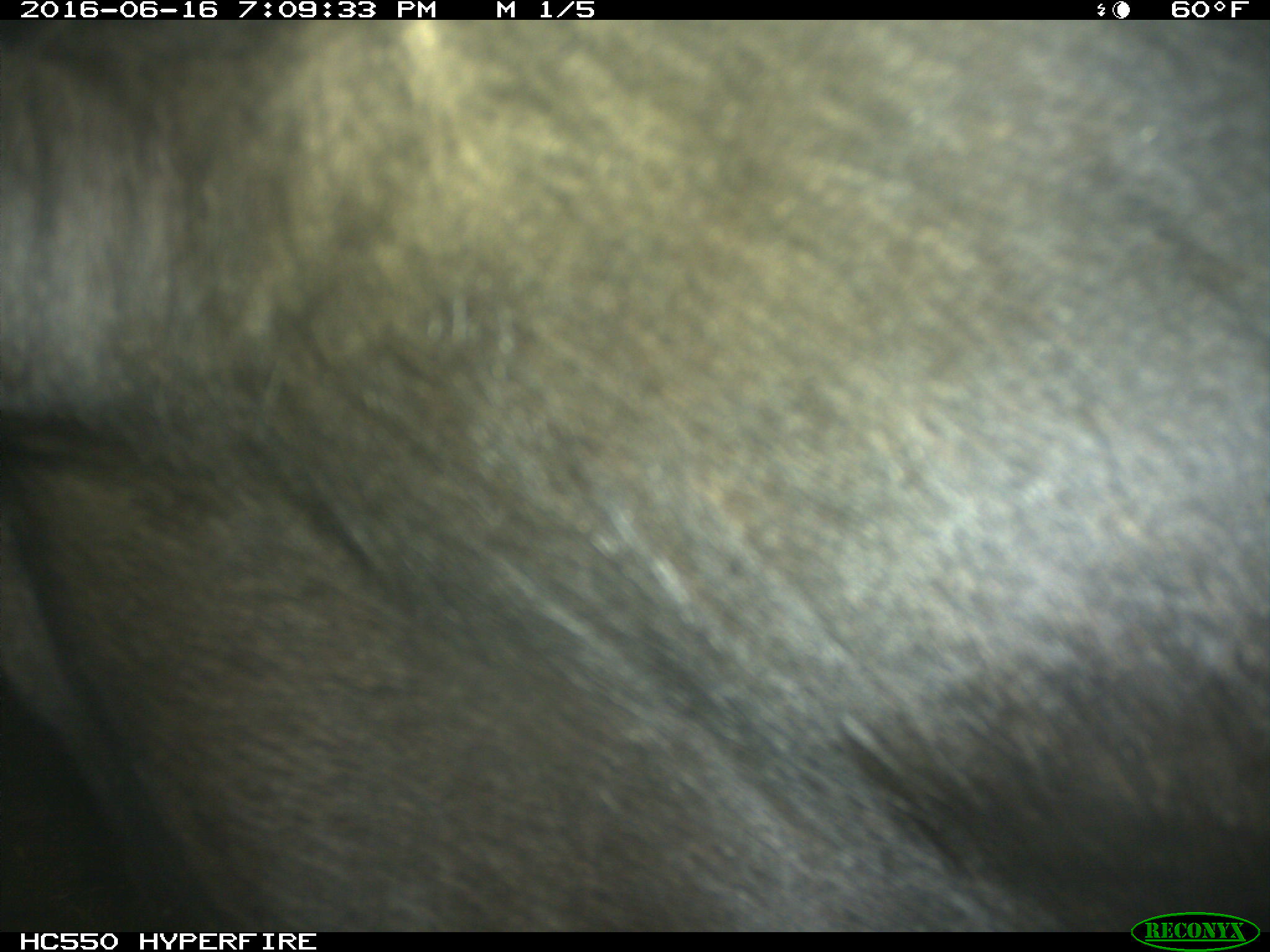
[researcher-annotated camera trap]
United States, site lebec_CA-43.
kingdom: Animalia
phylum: Chordata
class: Mammalia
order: Artiodactyla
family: Bovidae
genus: Bos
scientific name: Bos taurus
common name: domestic cow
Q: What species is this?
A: Bos taurus (domestic cow).